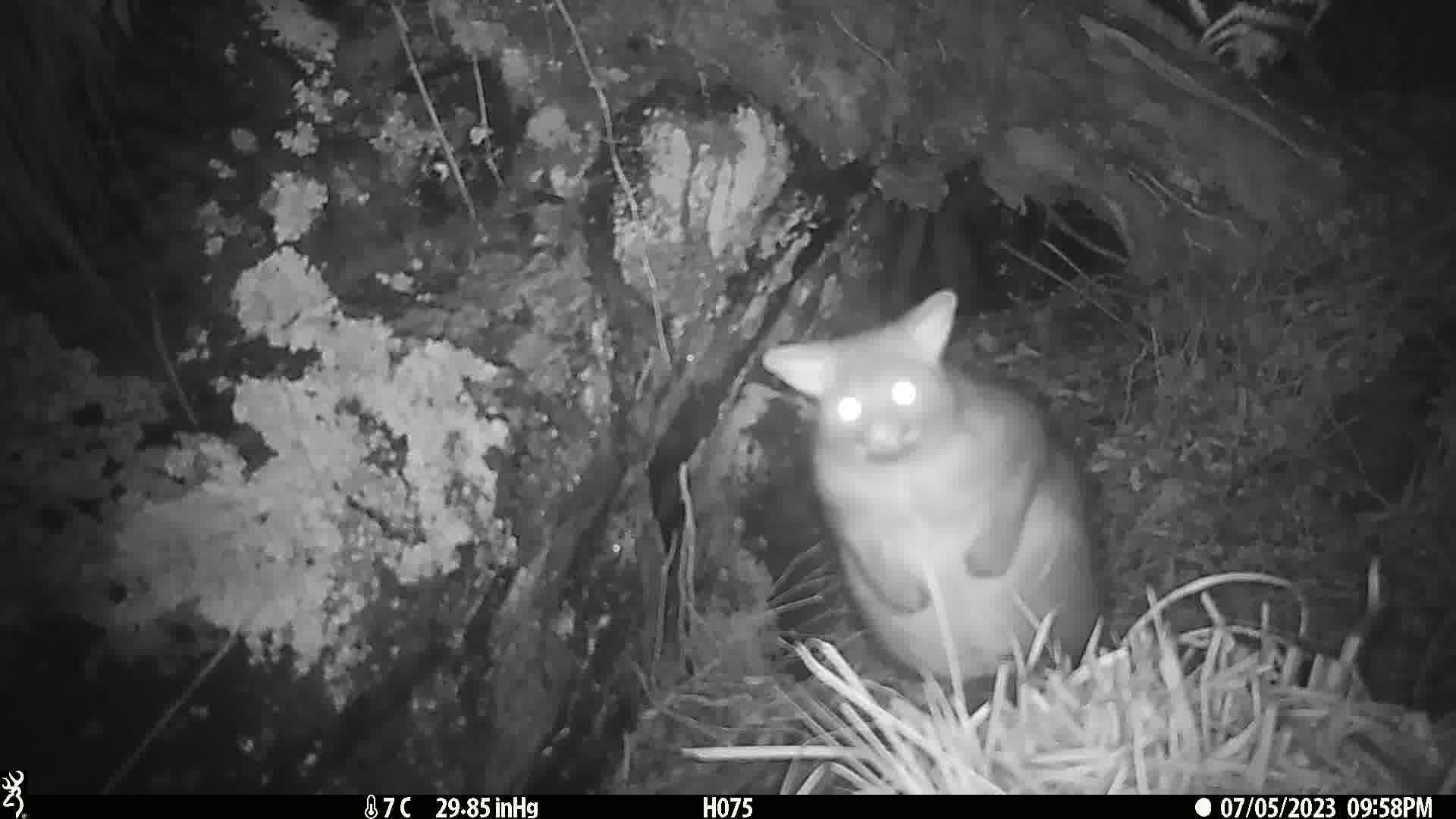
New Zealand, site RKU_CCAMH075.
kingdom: Animalia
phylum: Chordata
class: Mammalia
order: Diprotodontia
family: Phalangeridae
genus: Trichosurus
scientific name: Trichosurus vulpecula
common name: common brushtail possum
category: possum